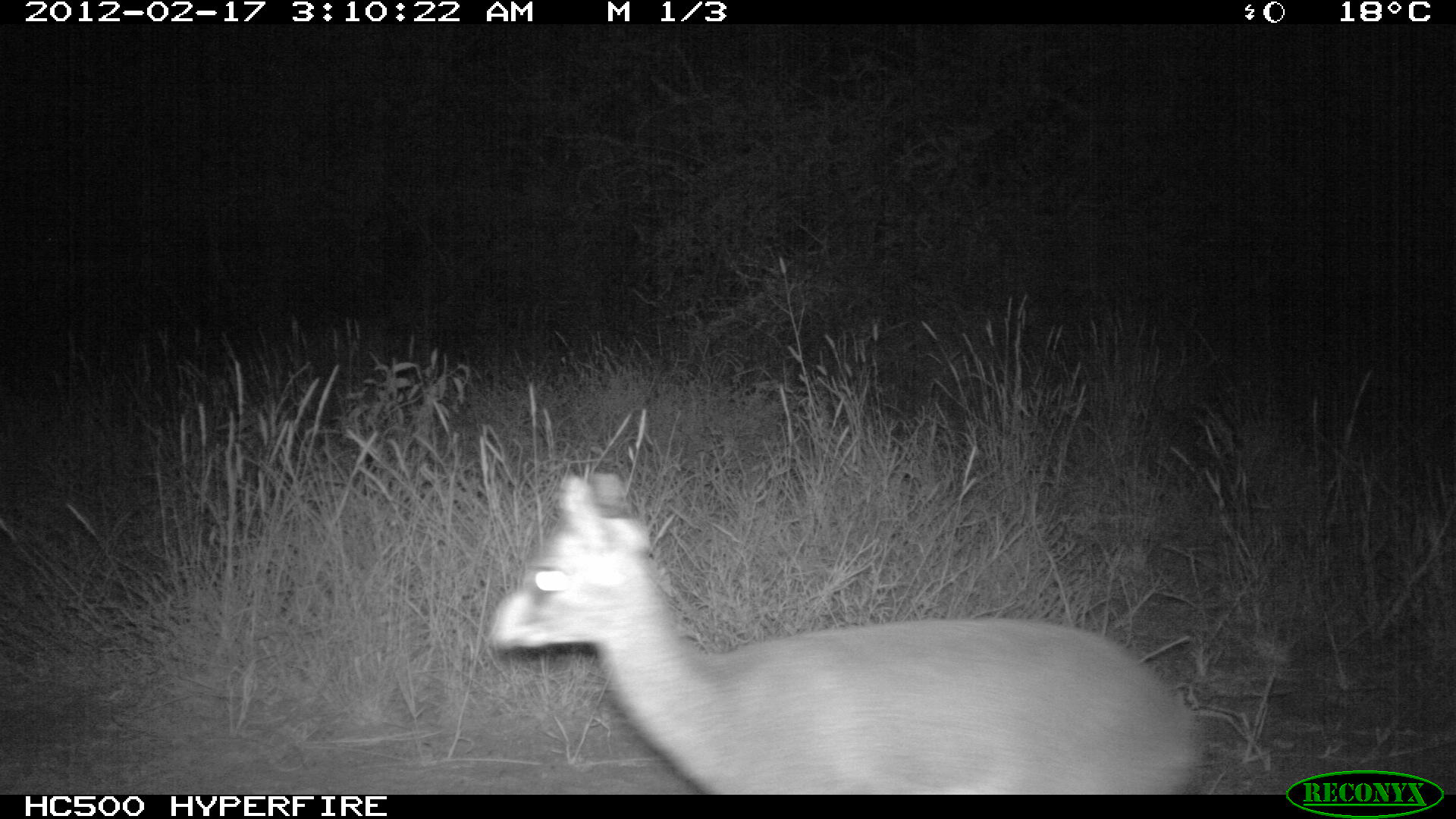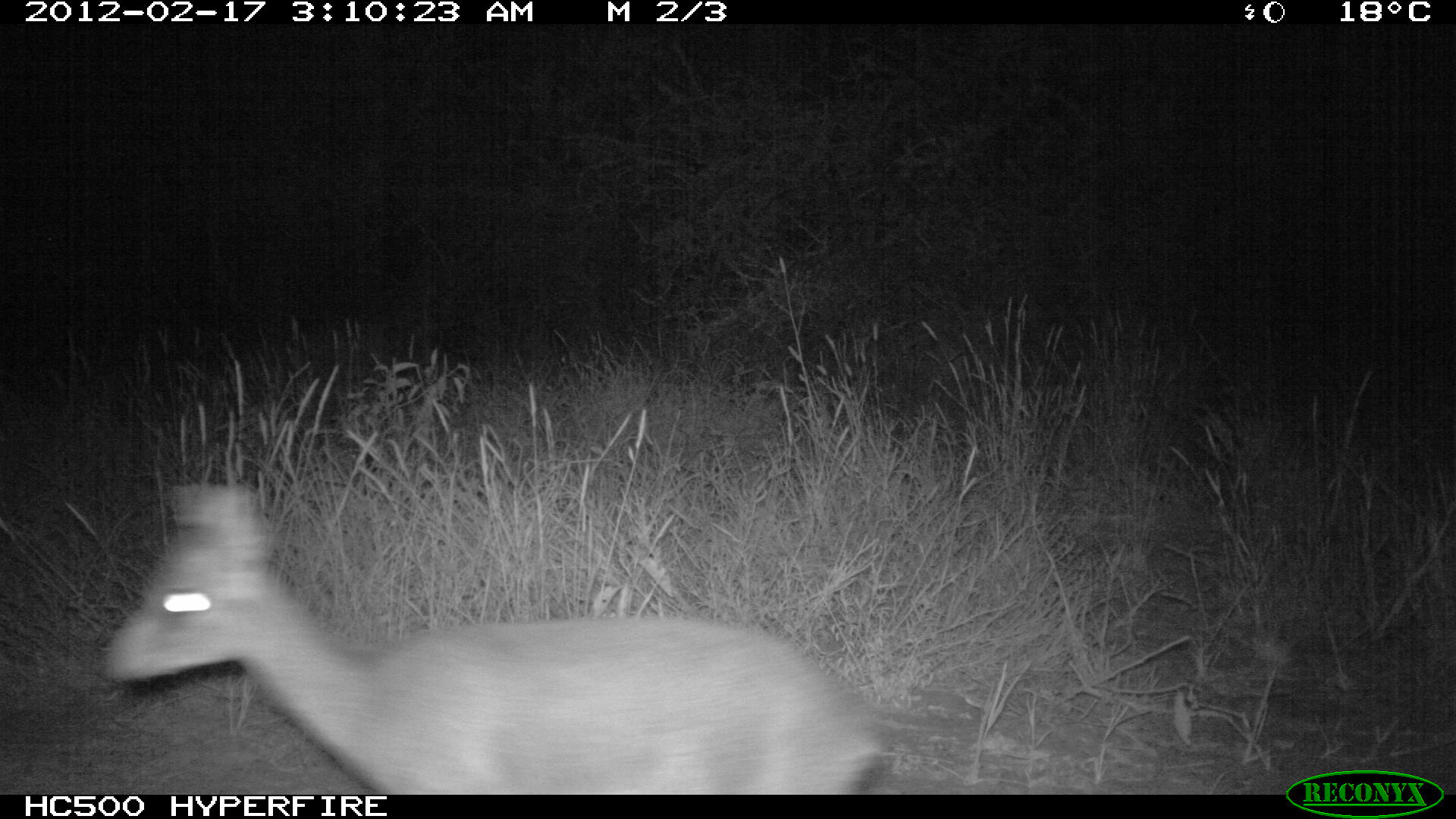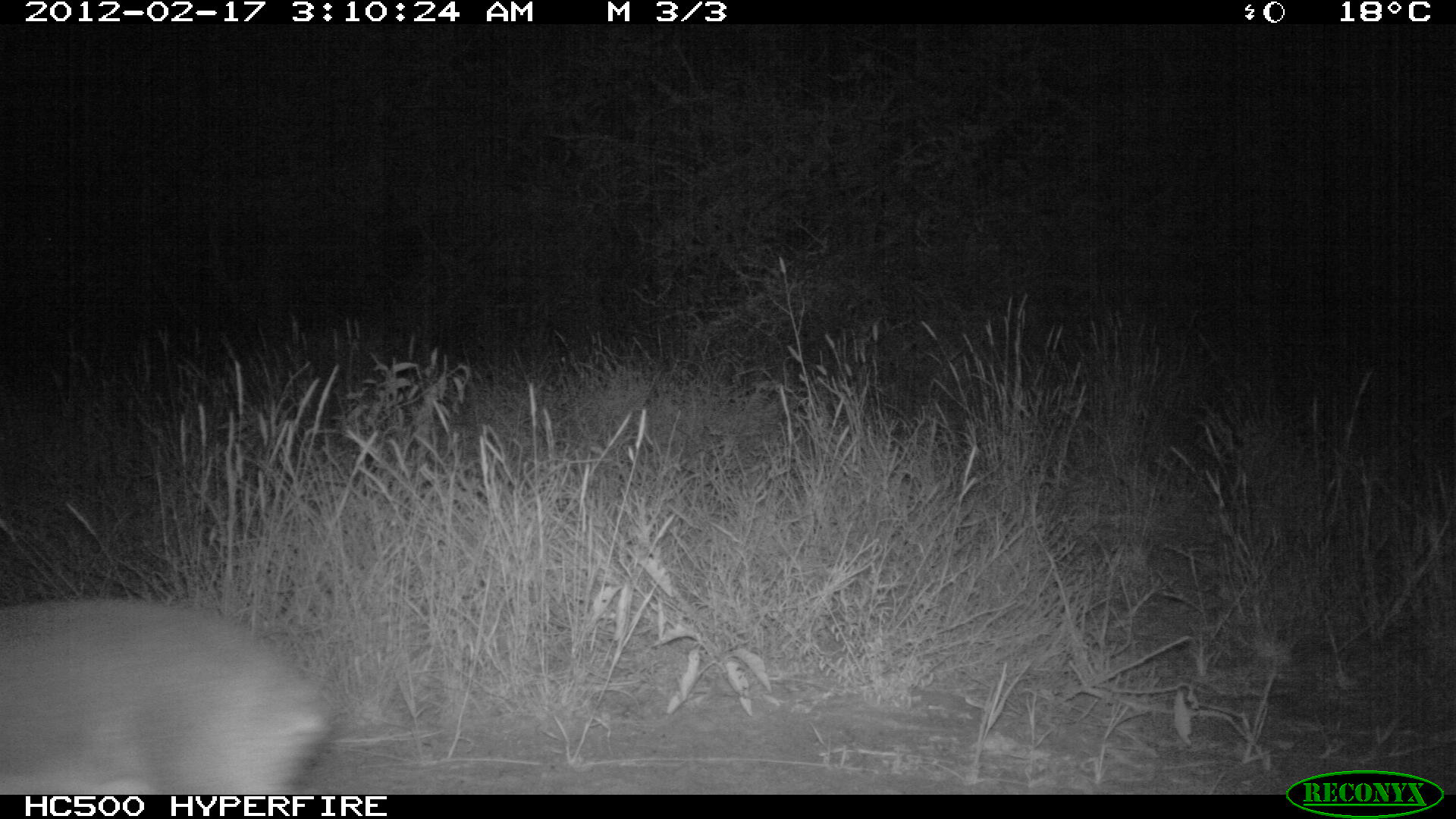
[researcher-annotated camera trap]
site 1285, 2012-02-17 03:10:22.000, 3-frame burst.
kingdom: Animalia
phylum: Chordata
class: Mammalia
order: Artiodactyla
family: Bovidae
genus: Madoqua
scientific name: Madoqua guentheri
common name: günther's dik-dik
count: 1